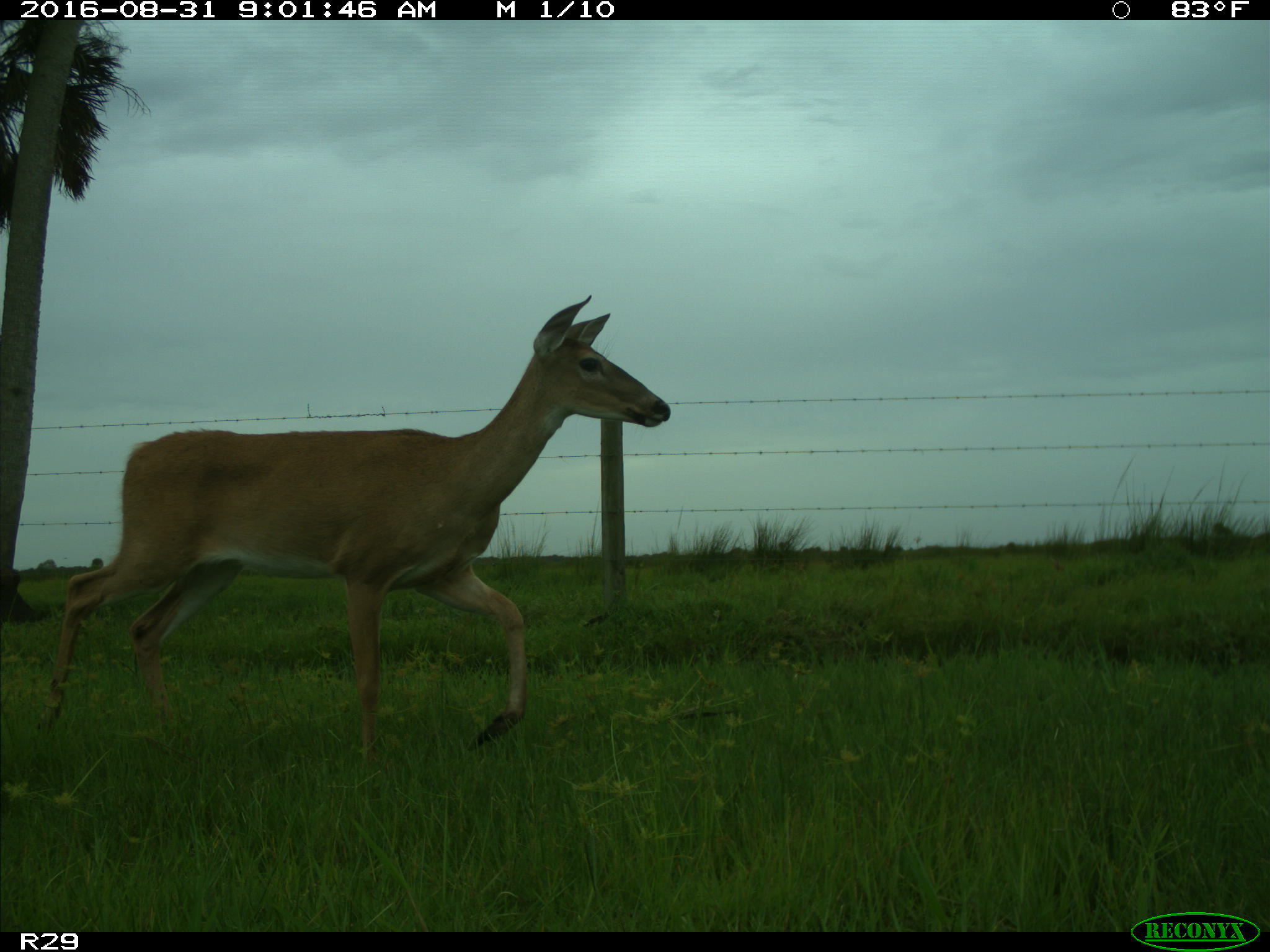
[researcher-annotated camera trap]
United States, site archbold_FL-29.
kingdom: Animalia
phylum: Chordata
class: Mammalia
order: Artiodactyla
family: Cervidae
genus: Odocoileus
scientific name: Odocoileus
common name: deer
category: unidentified deer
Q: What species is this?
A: Unidentified deer (deer) (Odocoileus).